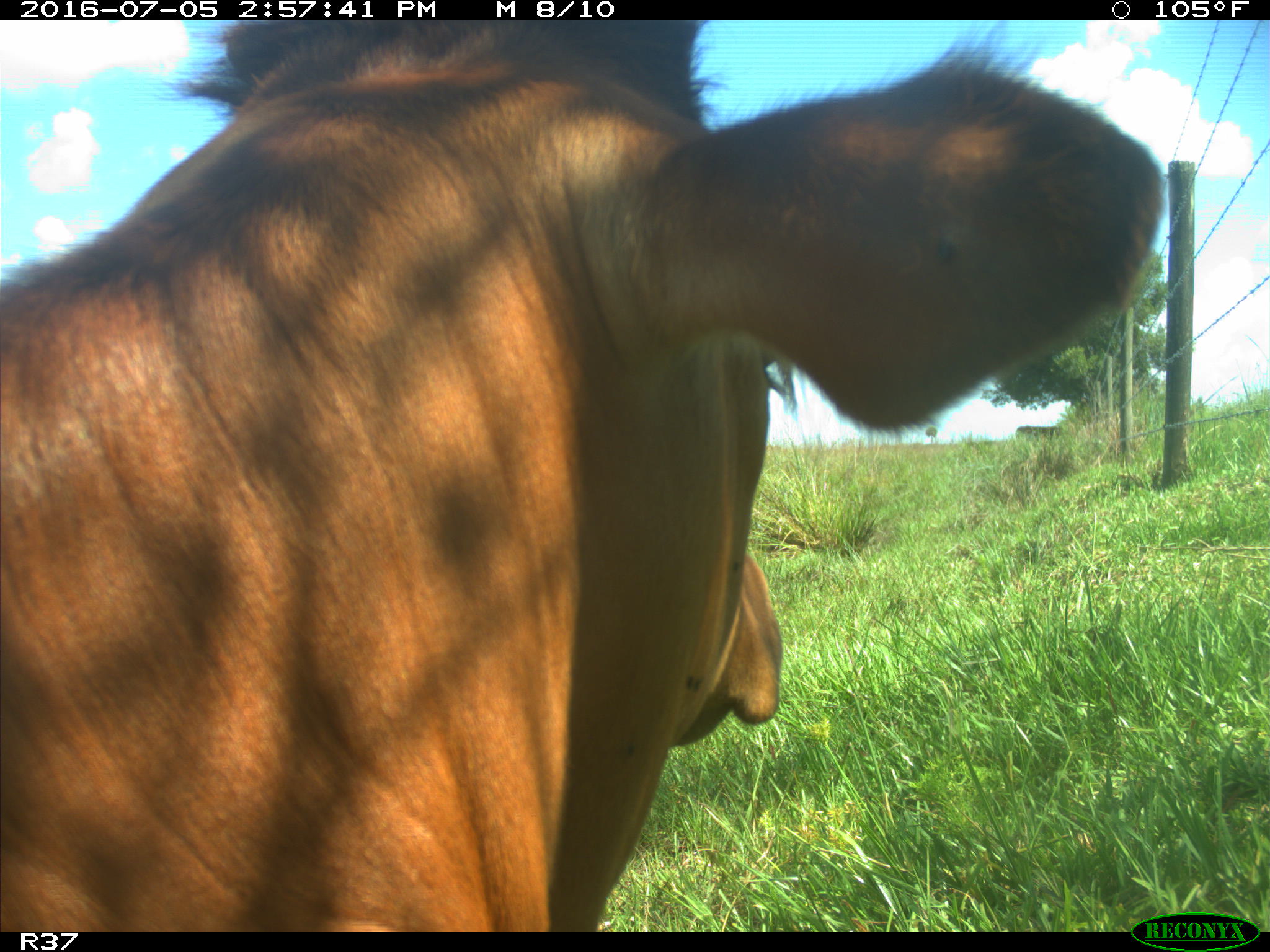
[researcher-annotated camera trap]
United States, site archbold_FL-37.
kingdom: Animalia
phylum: Chordata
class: Mammalia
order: Artiodactyla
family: Bovidae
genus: Bos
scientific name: Bos taurus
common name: domestic cow